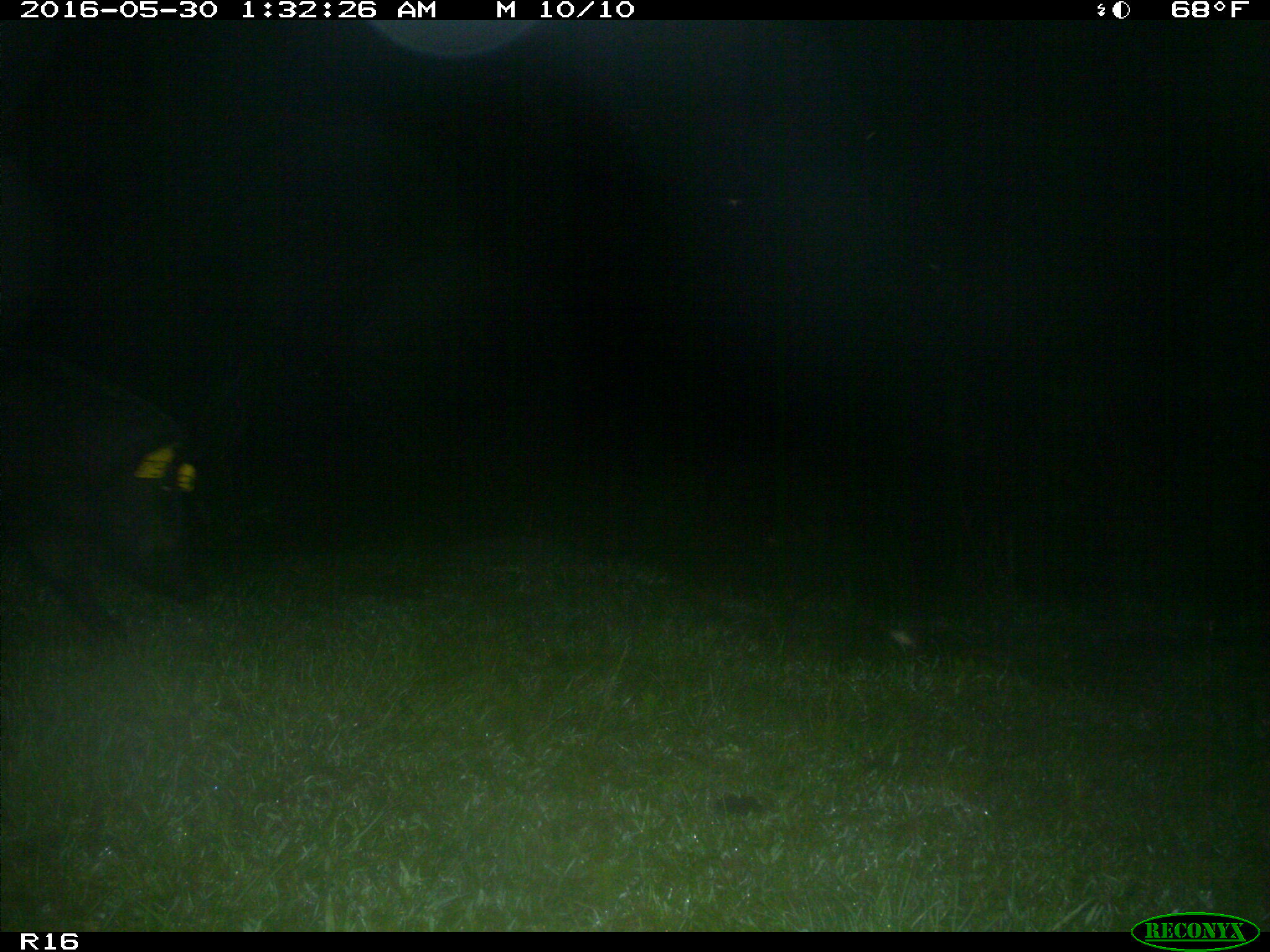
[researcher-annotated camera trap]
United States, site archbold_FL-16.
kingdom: Animalia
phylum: Chordata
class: Mammalia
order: Artiodactyla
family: Suidae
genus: Sus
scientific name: Sus scrofa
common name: wild boar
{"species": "Sus scrofa (wild boar)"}